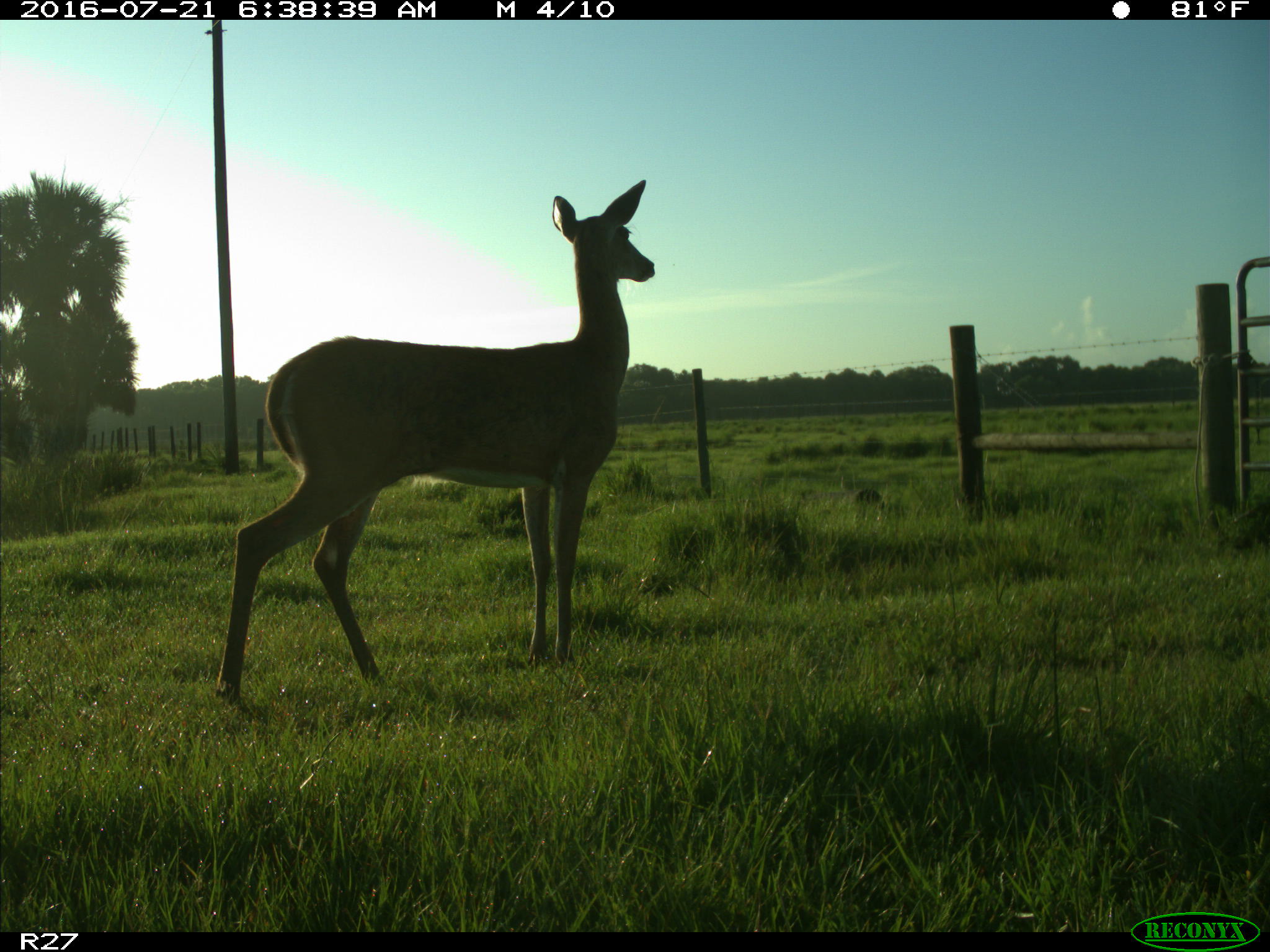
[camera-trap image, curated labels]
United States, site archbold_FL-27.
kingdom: Animalia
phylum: Chordata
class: Mammalia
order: Artiodactyla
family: Cervidae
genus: Odocoileus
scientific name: Odocoileus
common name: deer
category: unidentified deer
Unidentified deer (deer) (Odocoileus).